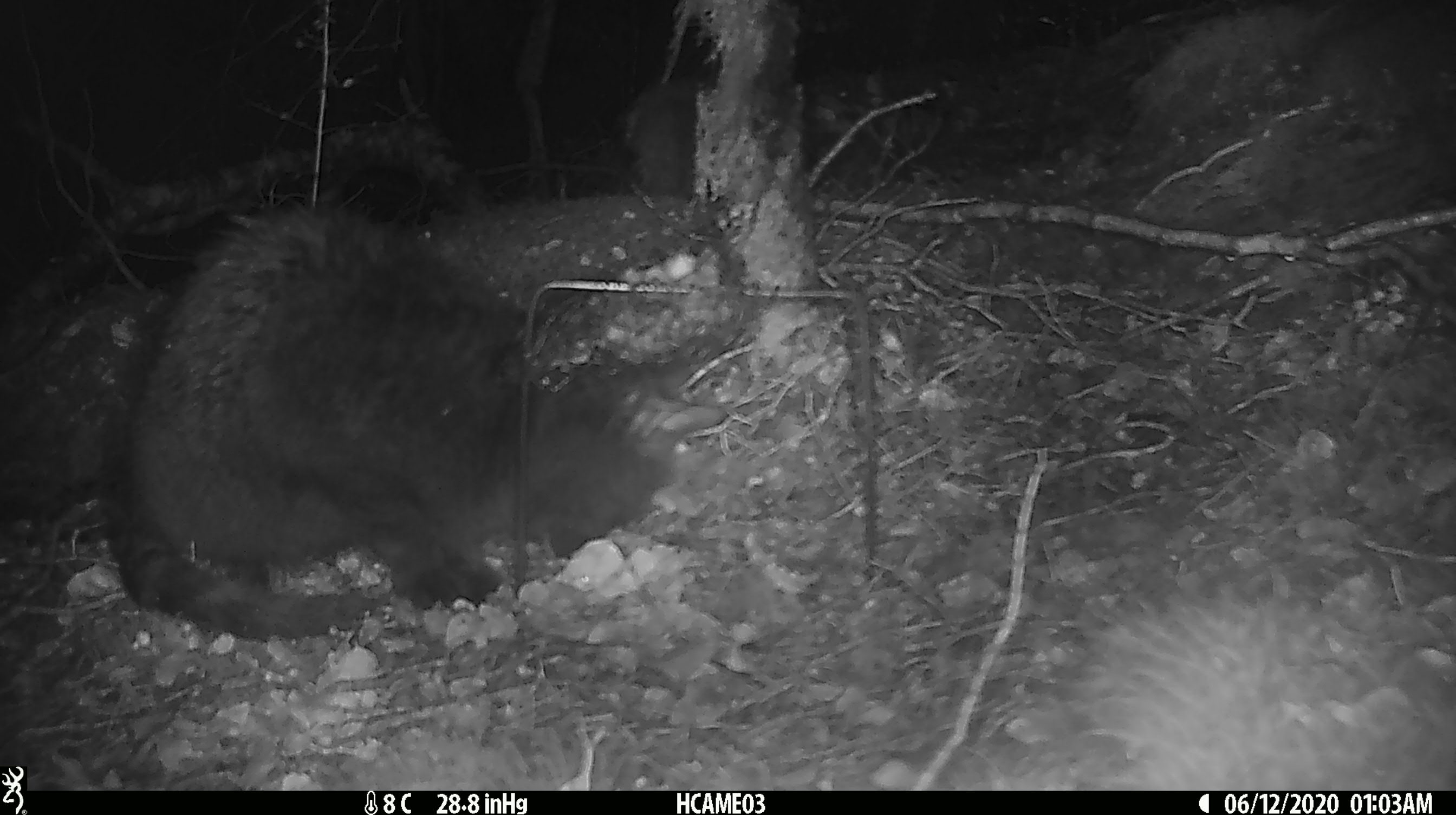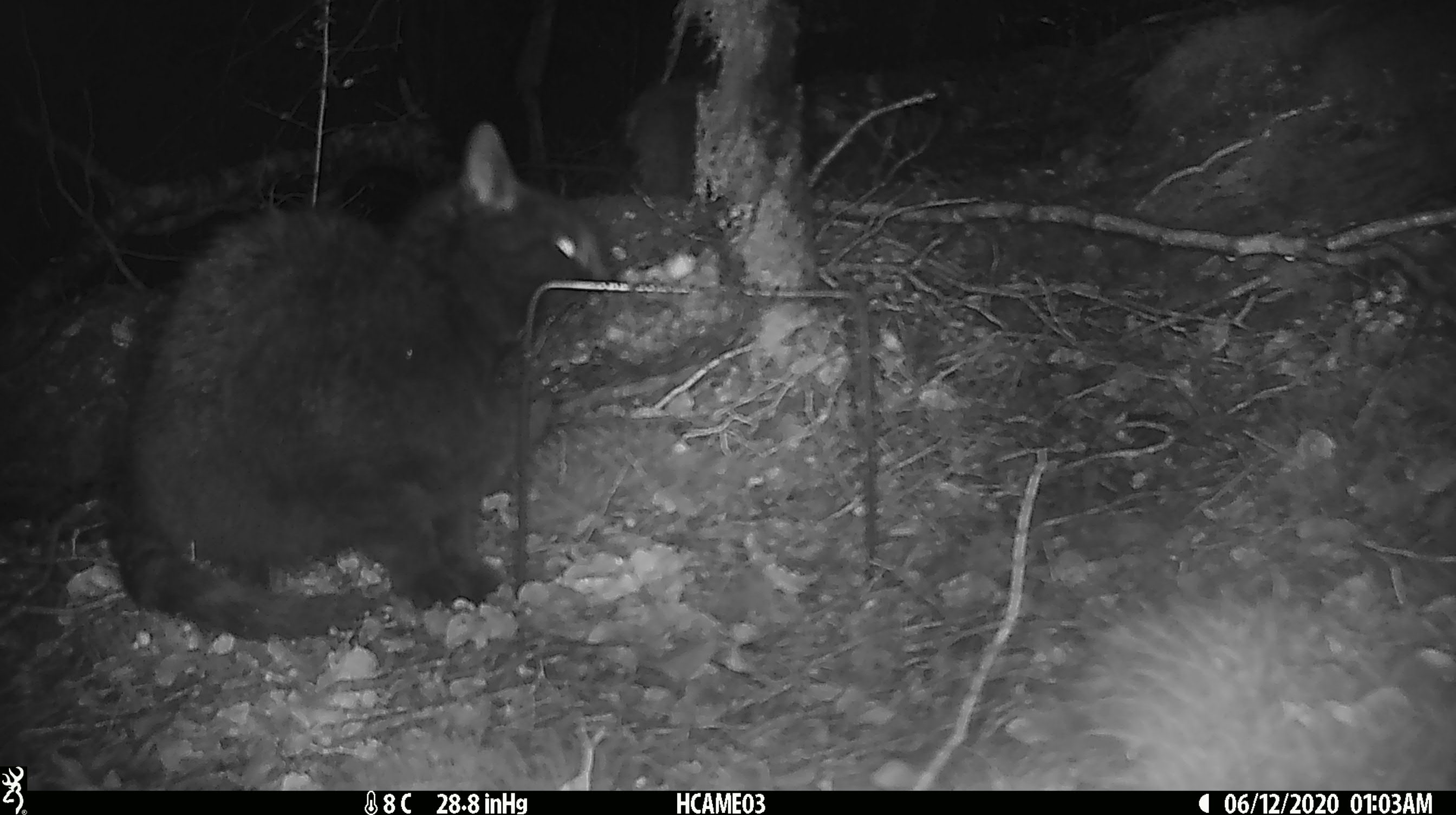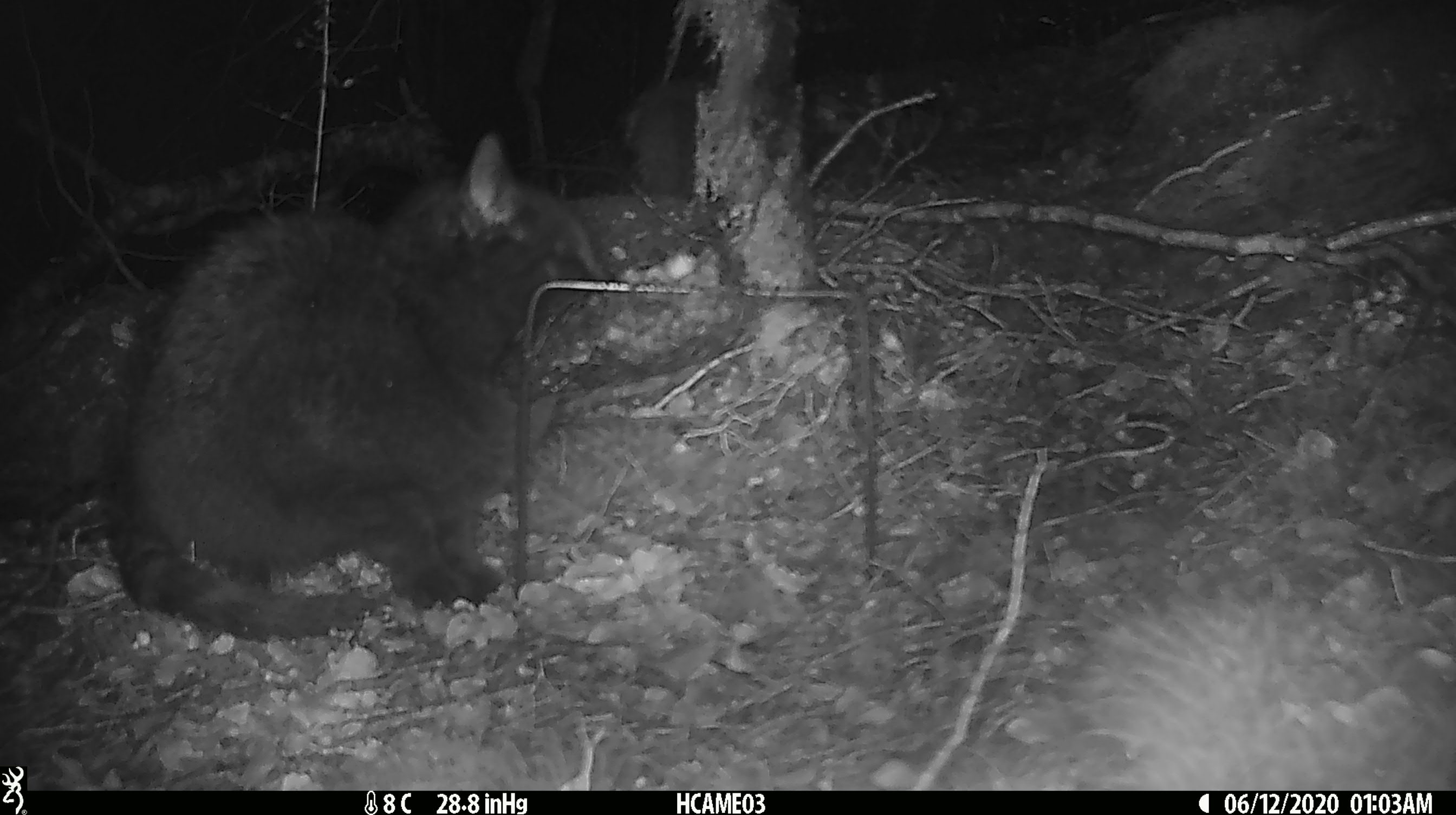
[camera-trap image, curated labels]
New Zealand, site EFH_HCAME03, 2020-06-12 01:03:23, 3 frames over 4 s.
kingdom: Animalia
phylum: Chordata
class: Mammalia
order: Carnivora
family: Felidae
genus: Felis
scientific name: Felis catus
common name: domestic cat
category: cat